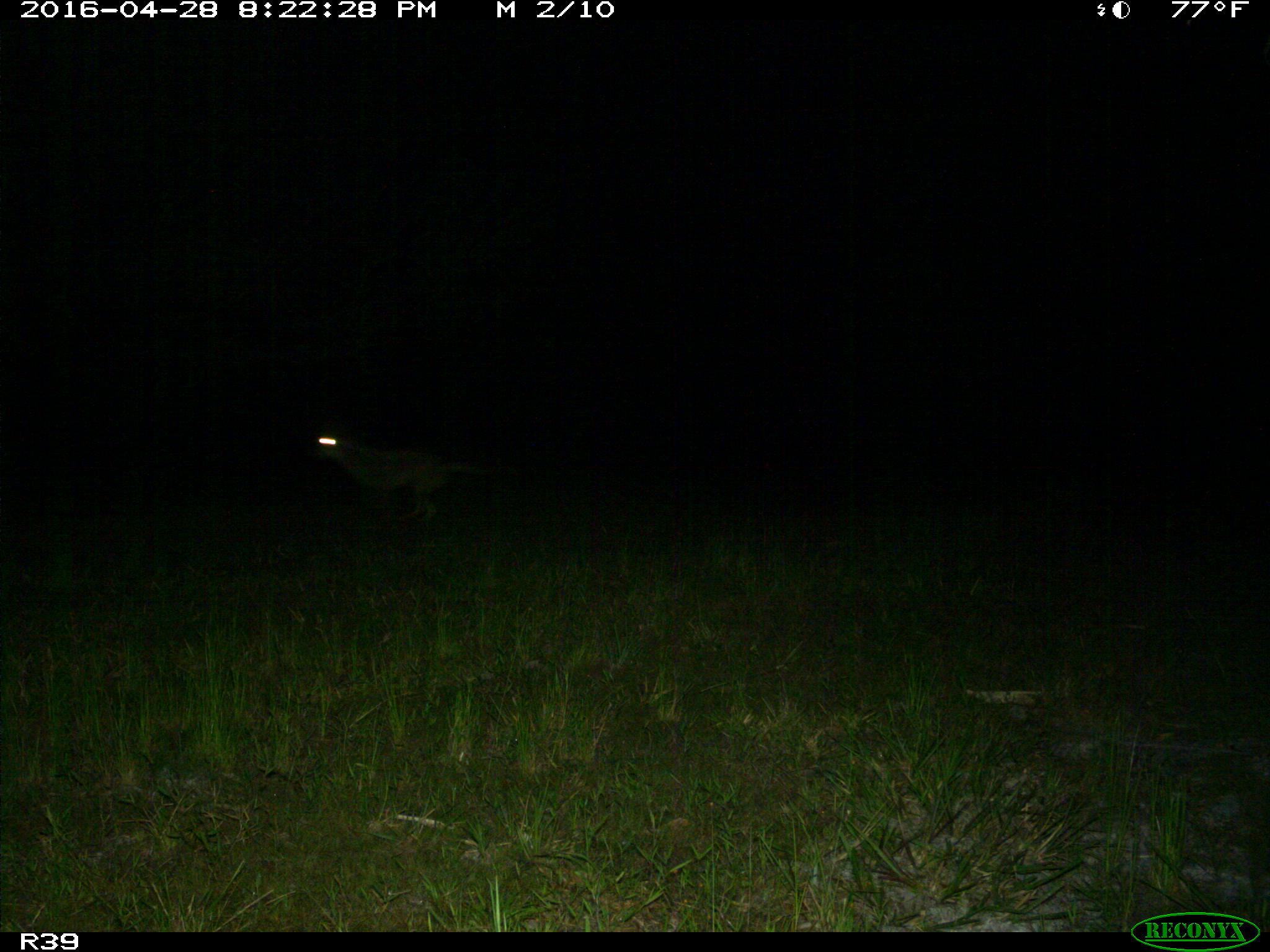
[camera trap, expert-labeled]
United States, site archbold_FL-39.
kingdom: Animalia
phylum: Chordata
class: Mammalia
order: Carnivora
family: Canidae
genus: Canis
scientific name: Canis latrans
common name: coyote